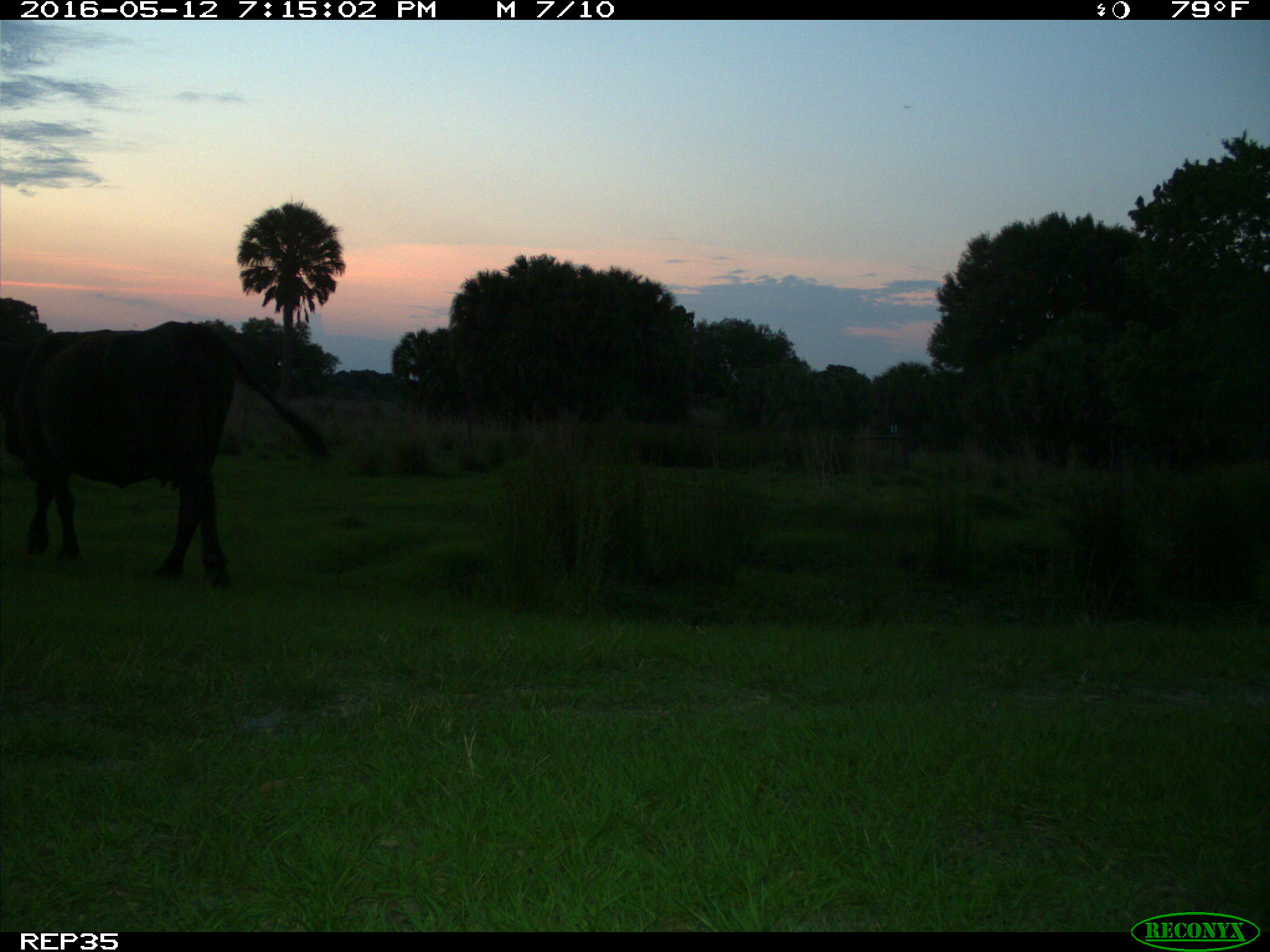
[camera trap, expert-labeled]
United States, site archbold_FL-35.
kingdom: Animalia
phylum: Chordata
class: Mammalia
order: Artiodactyla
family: Bovidae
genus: Bos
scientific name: Bos taurus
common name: domestic cow